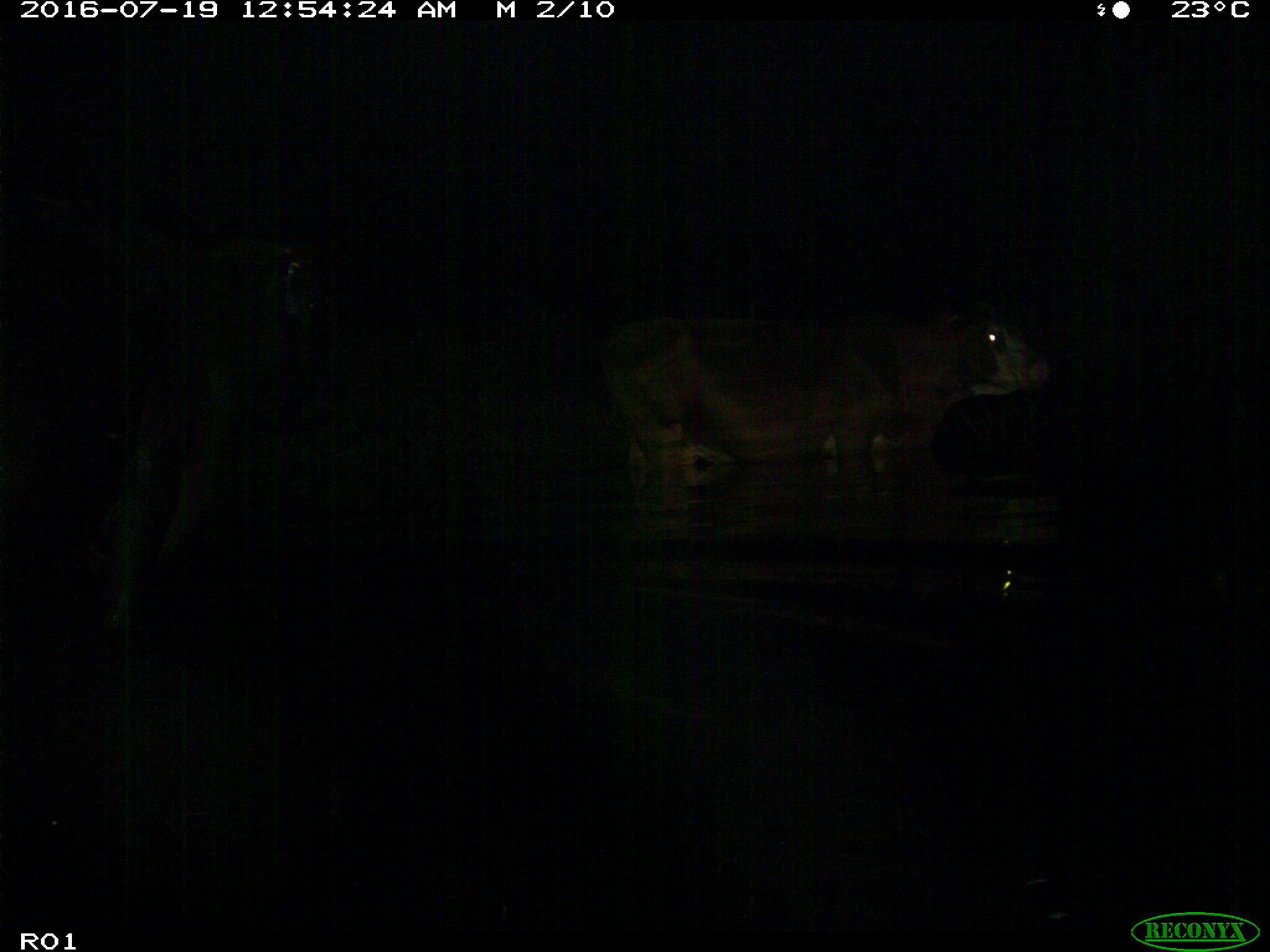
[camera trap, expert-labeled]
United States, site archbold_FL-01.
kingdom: Animalia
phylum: Chordata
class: Mammalia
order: Artiodactyla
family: Bovidae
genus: Bos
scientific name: Bos taurus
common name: domestic cow